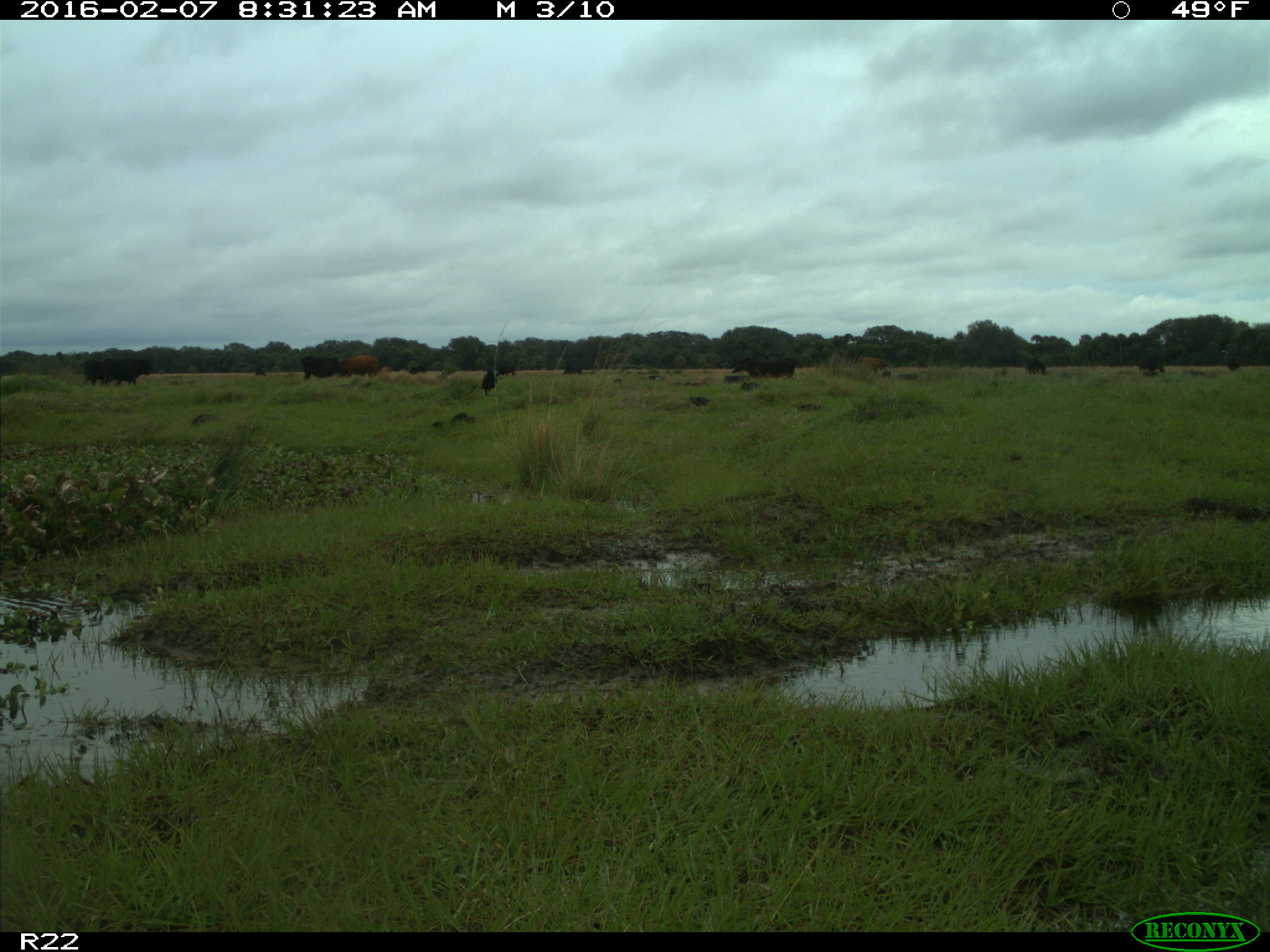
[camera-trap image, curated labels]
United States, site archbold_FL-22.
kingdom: Animalia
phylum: Chordata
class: Mammalia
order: Artiodactyla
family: Bovidae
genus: Bos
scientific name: Bos taurus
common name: domestic cow